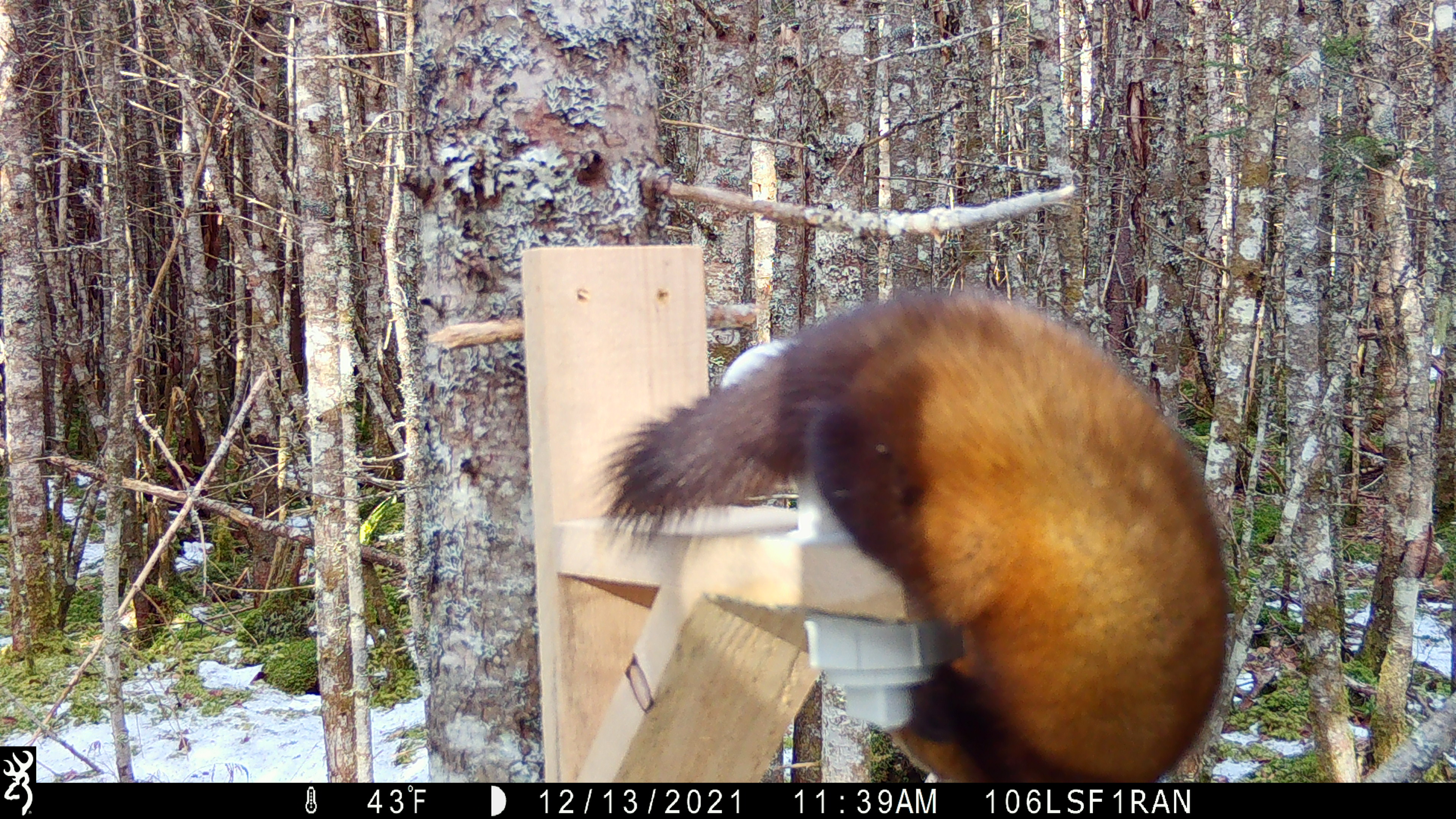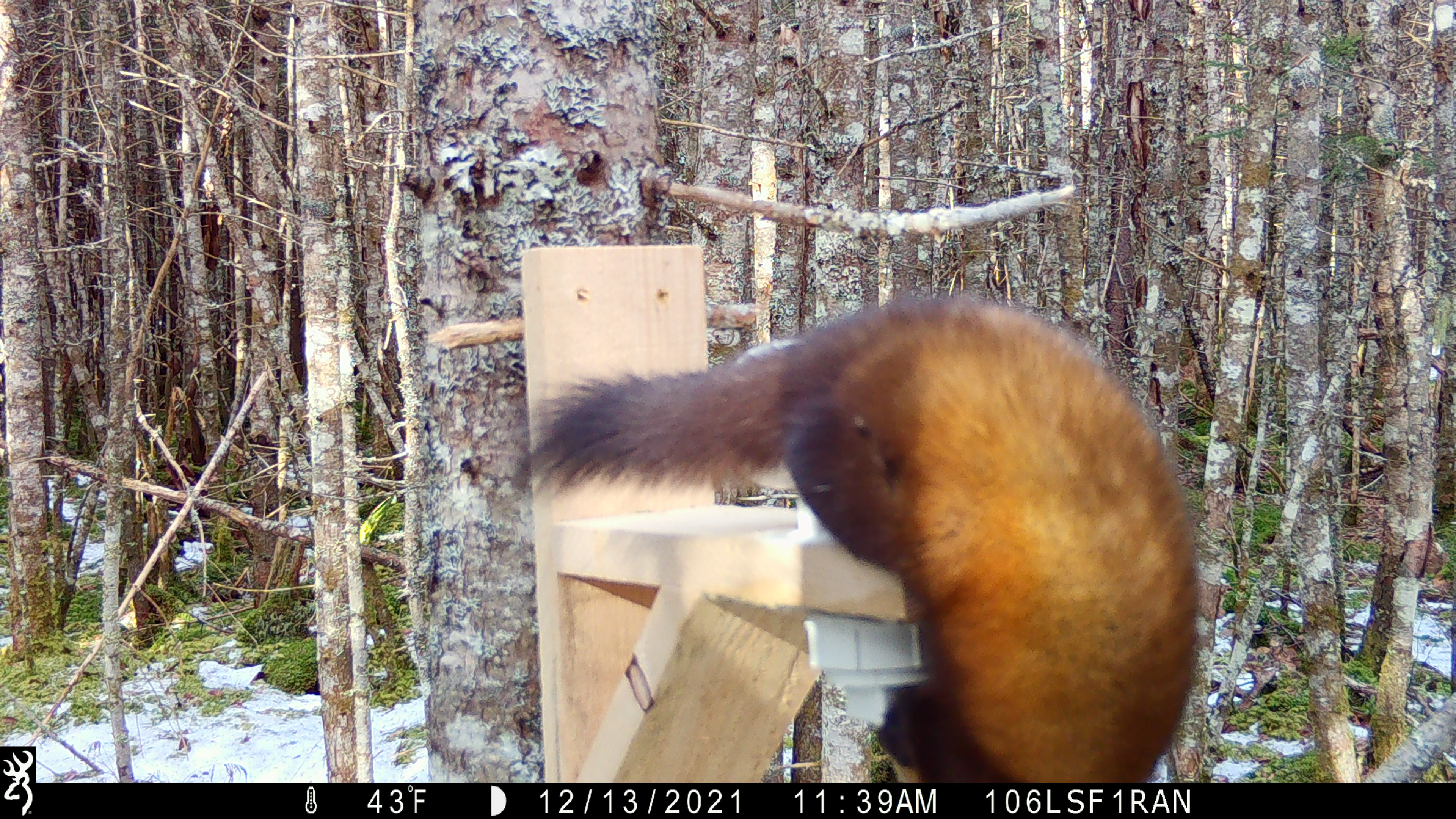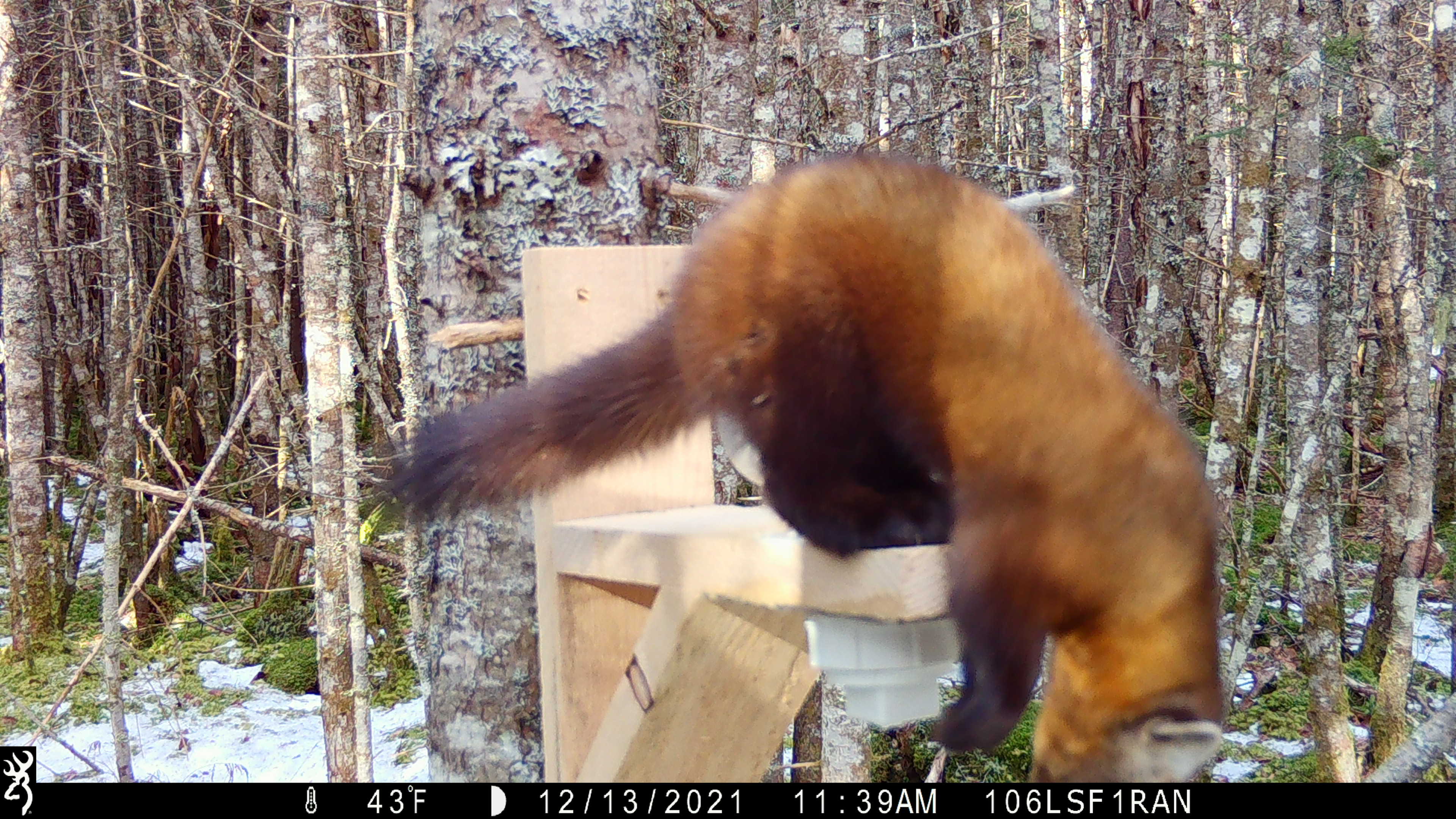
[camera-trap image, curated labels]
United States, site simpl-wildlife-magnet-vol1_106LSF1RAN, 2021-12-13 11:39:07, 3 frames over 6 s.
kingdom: Animalia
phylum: Chordata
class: Mammalia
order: Carnivora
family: Mustelidae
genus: Martes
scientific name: Martes americana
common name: american marten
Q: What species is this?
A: American marten (Martes americana).